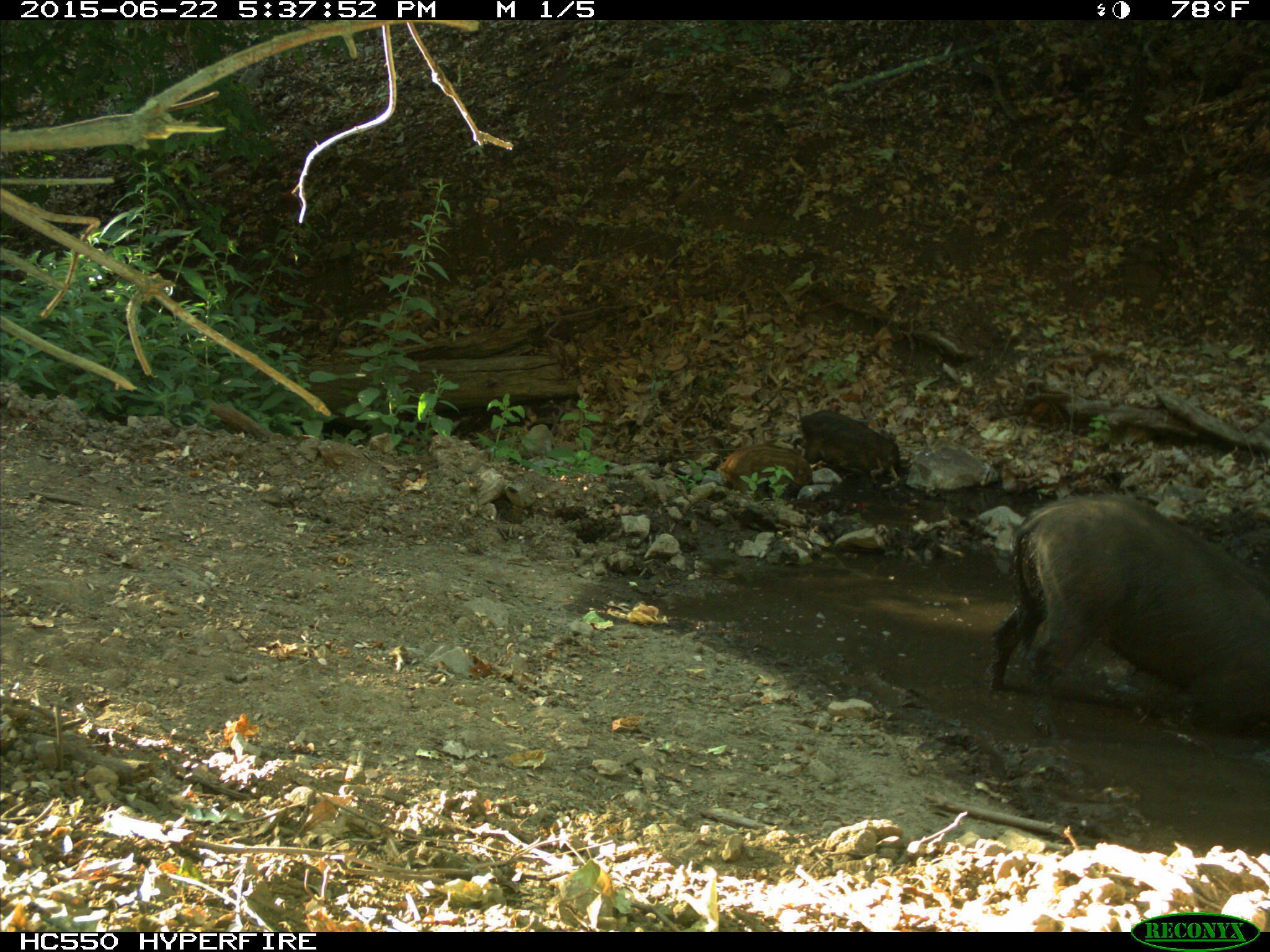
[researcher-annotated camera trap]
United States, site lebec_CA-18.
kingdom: Animalia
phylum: Chordata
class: Mammalia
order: Artiodactyla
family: Suidae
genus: Sus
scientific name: Sus scrofa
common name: wild boar